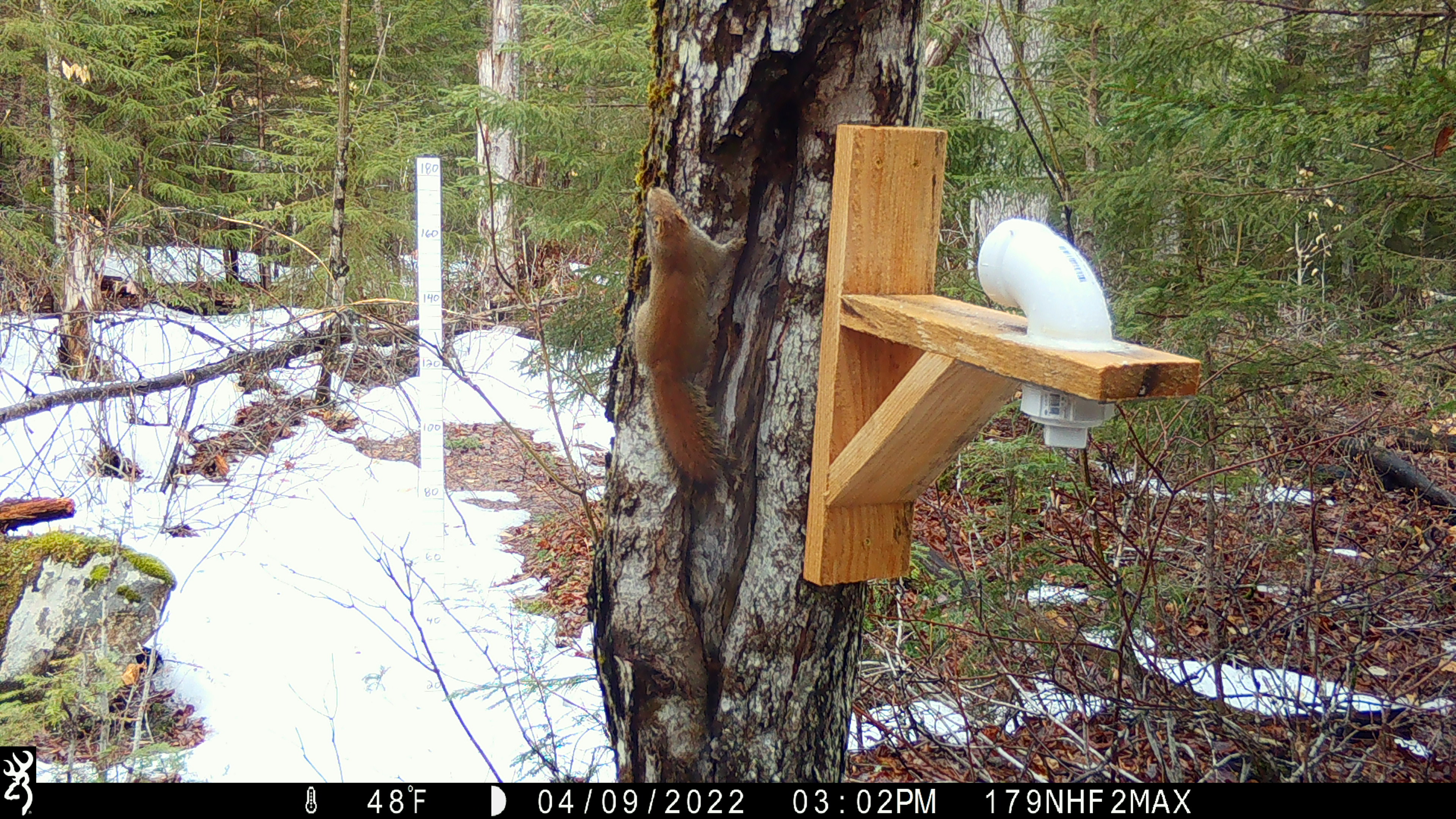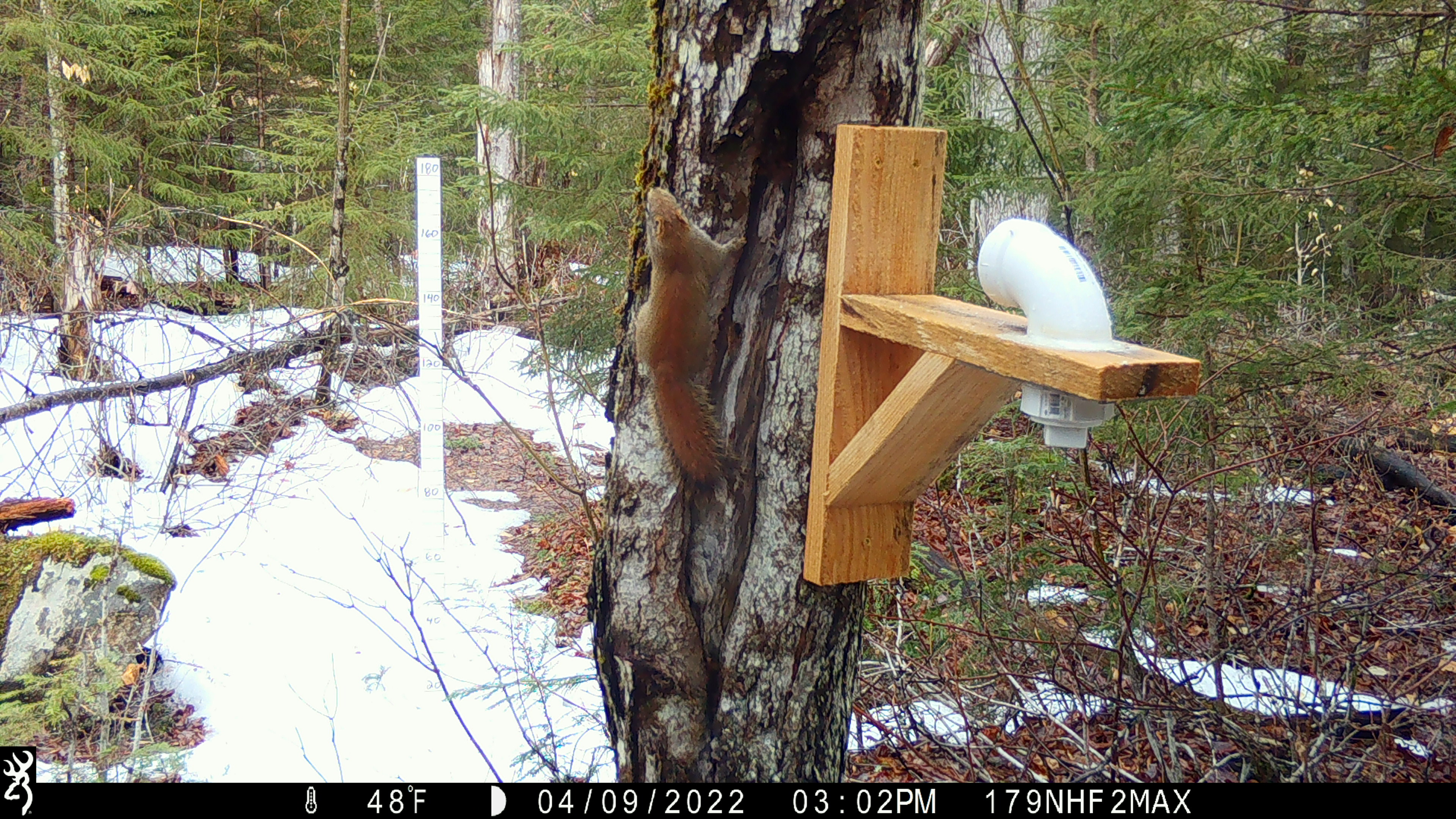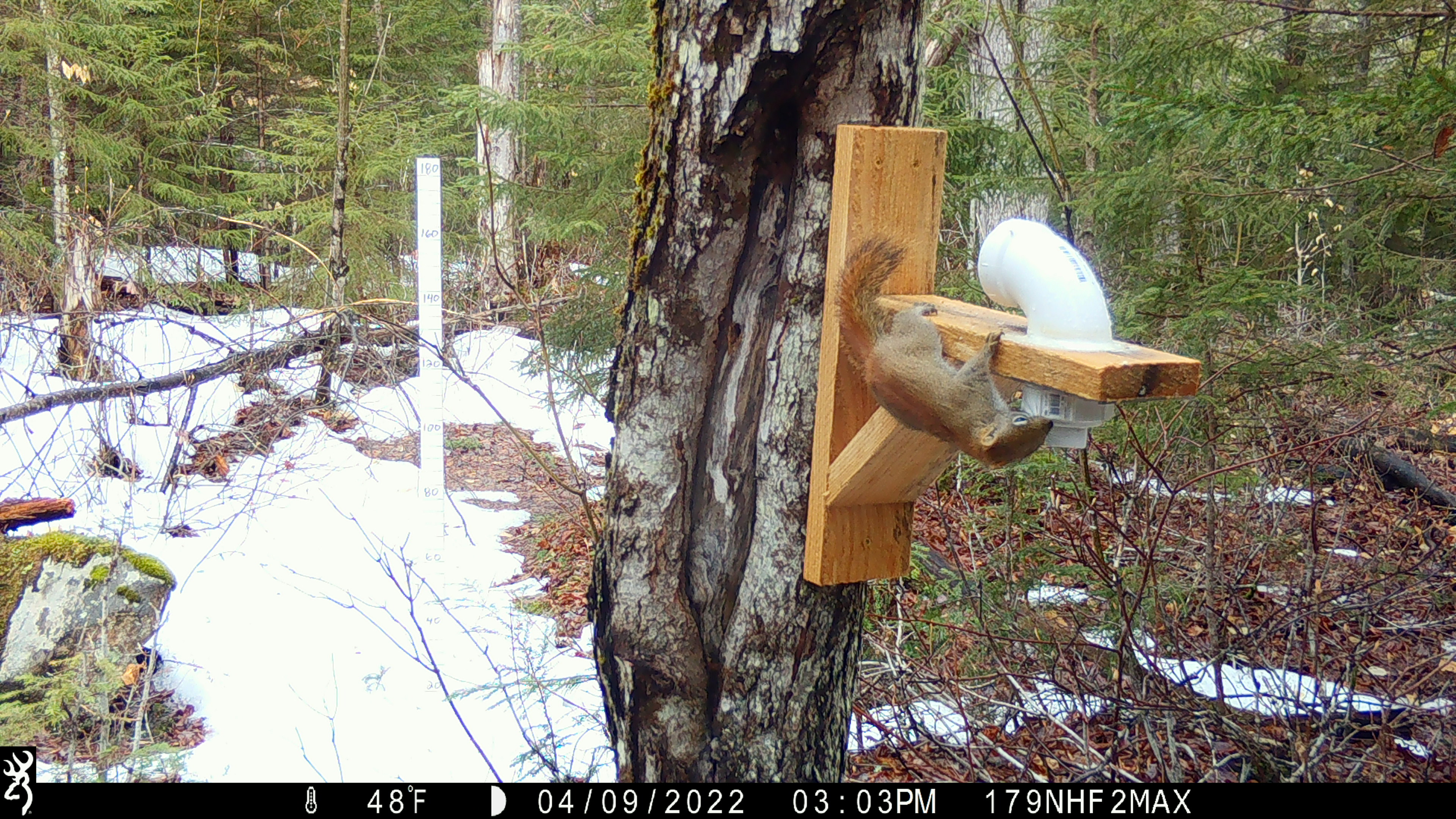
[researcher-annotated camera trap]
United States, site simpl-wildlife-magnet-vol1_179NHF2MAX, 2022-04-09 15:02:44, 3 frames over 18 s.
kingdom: Animalia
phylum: Chordata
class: Mammalia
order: Rodentia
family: Sciuridae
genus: Tamiasciurus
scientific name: Tamiasciurus hudsonicus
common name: red squirrel